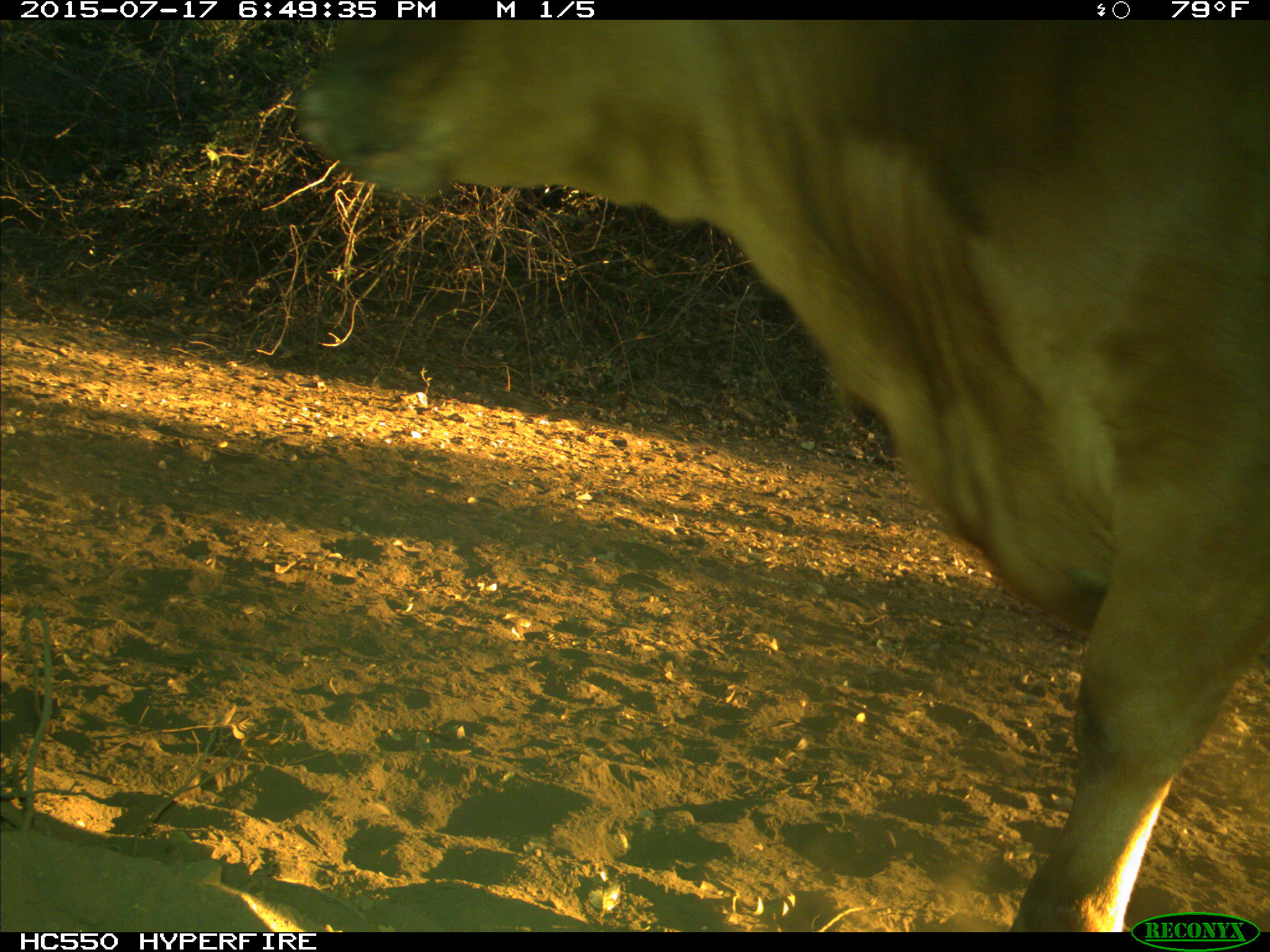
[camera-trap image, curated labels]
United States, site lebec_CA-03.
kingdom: Animalia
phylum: Chordata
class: Mammalia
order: Artiodactyla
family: Bovidae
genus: Bos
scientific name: Bos taurus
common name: domestic cow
Bos taurus (domestic cow).